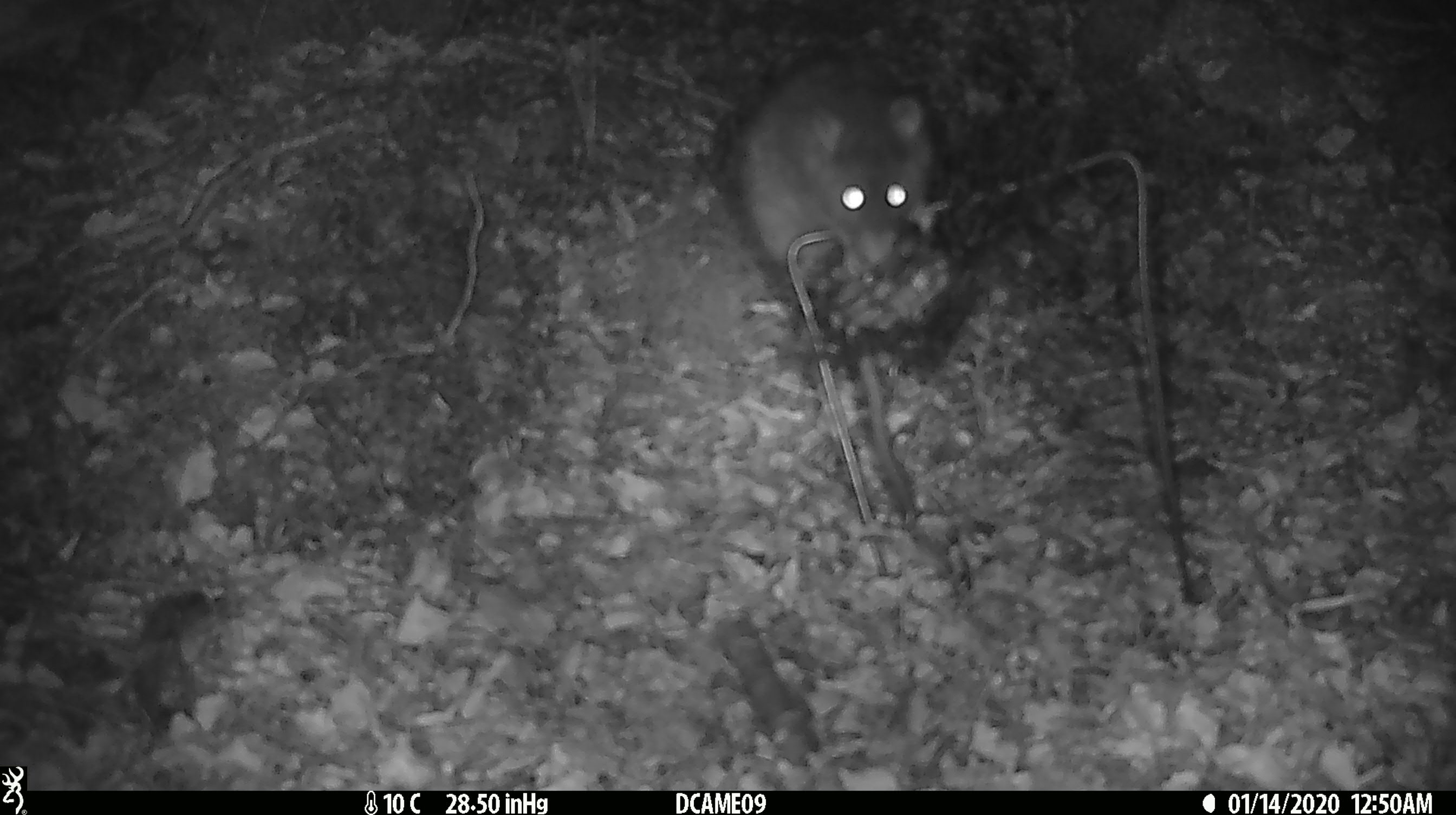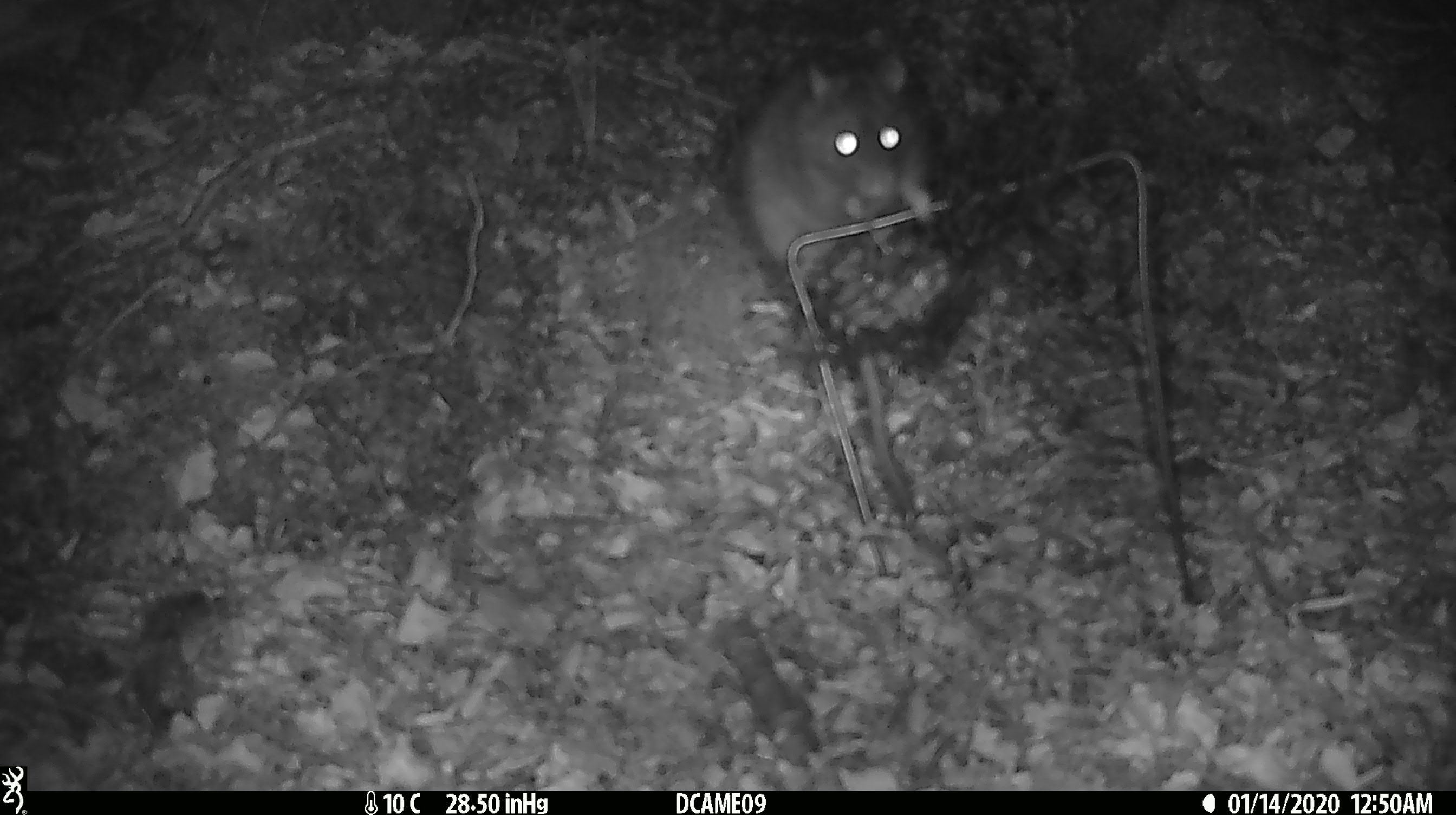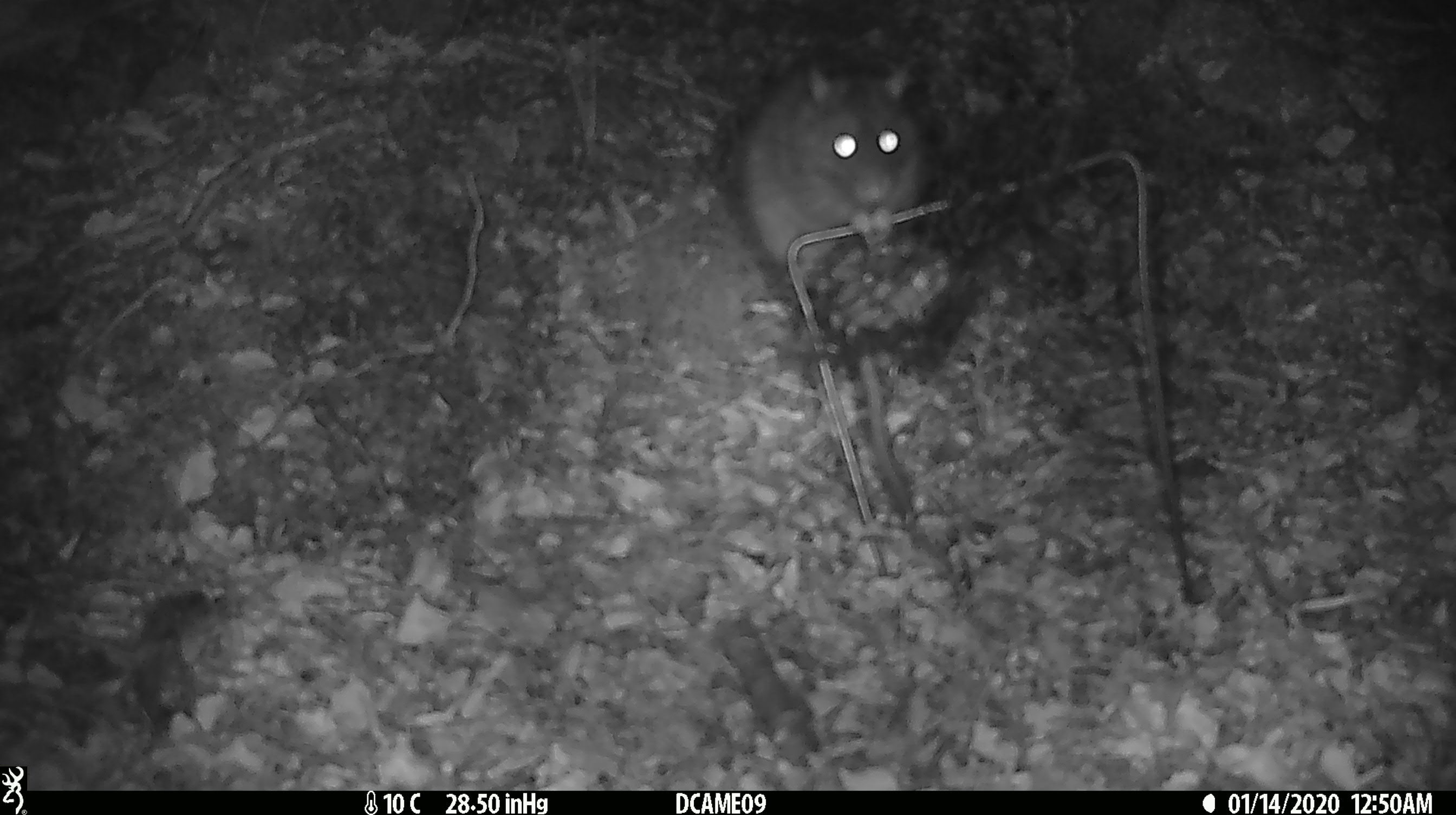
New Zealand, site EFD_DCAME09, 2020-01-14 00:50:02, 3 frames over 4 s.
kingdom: Animalia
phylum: Chordata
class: Mammalia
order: Rodentia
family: Muridae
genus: Rattus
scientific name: Rattus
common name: rat